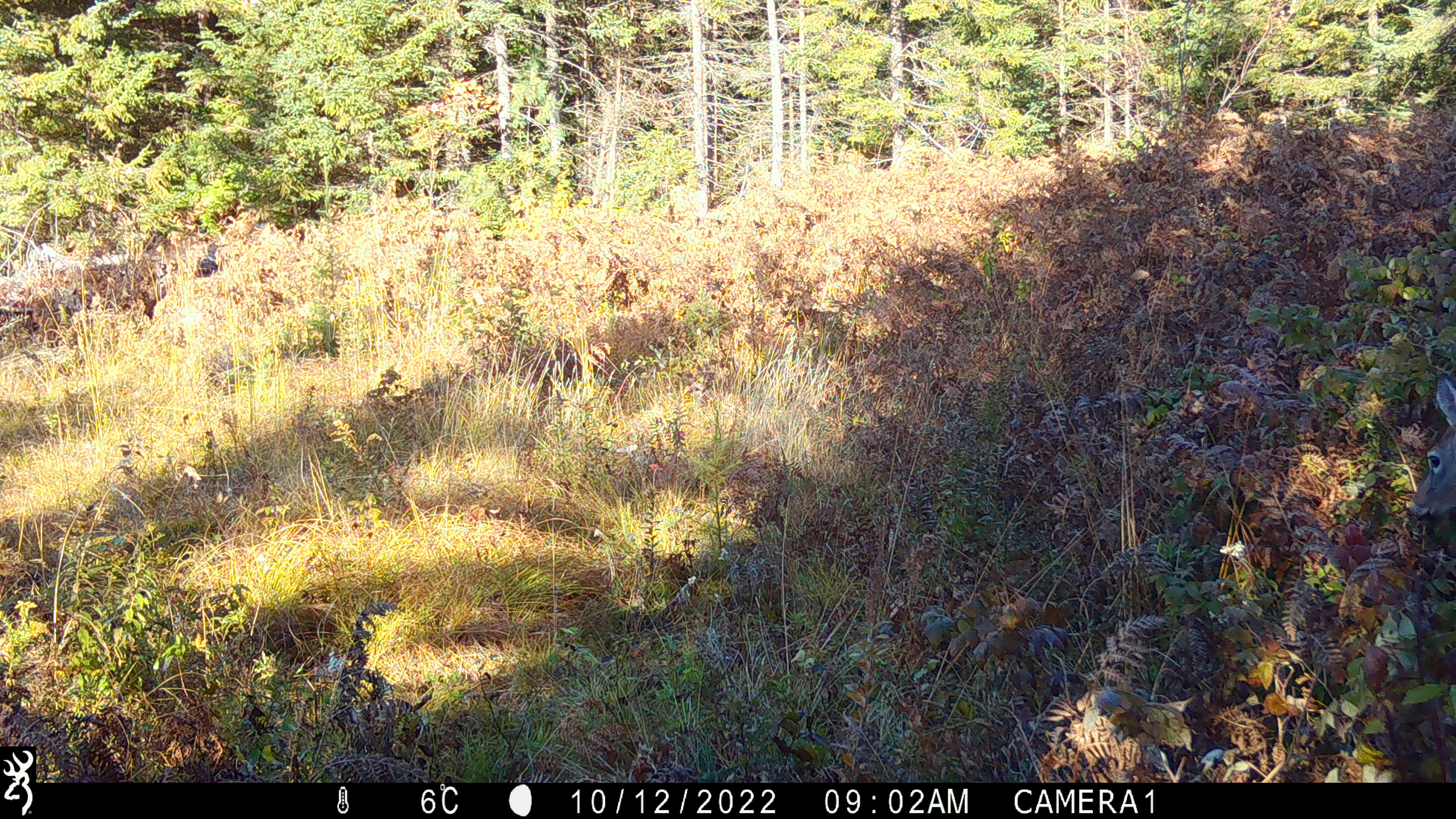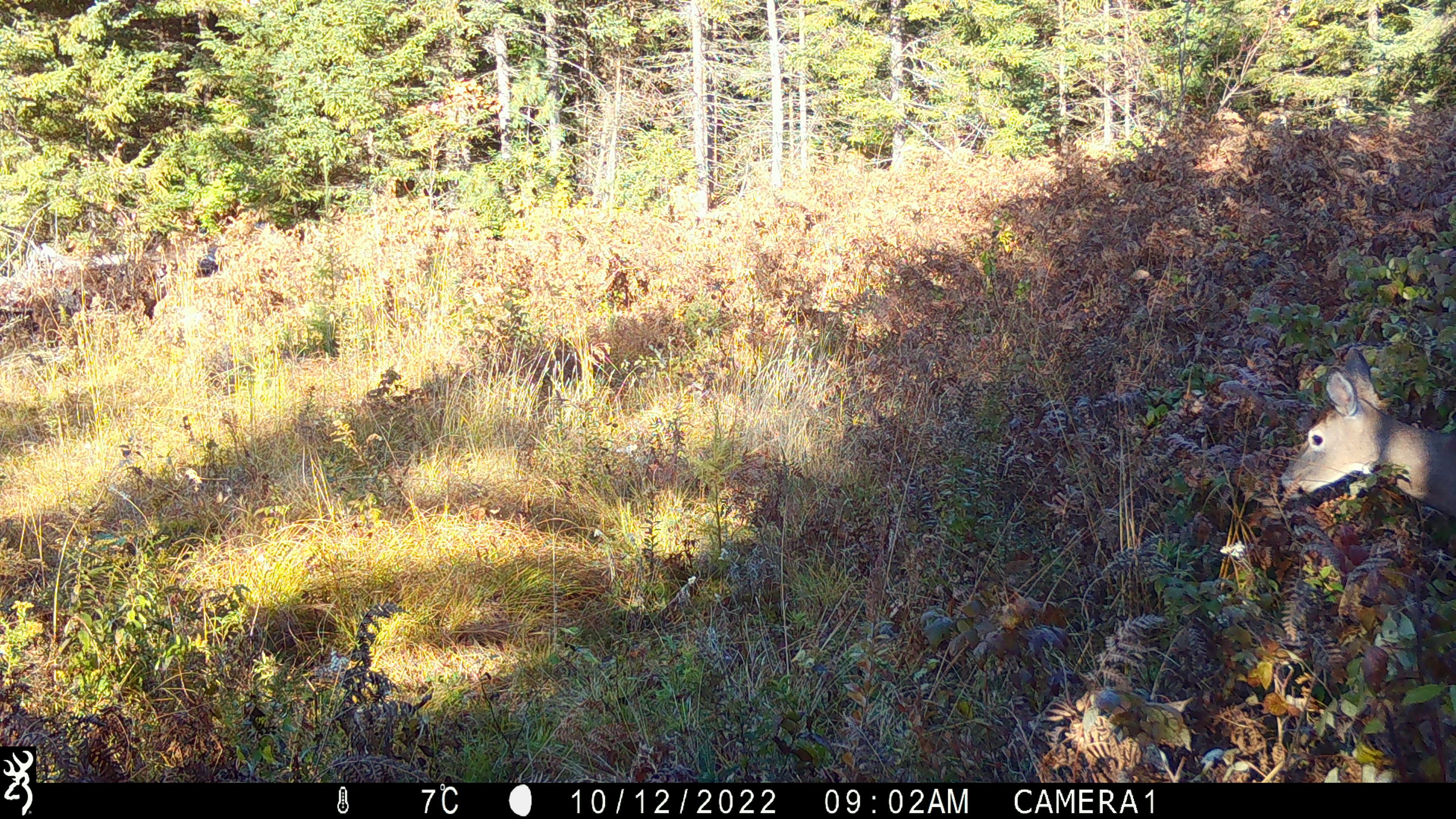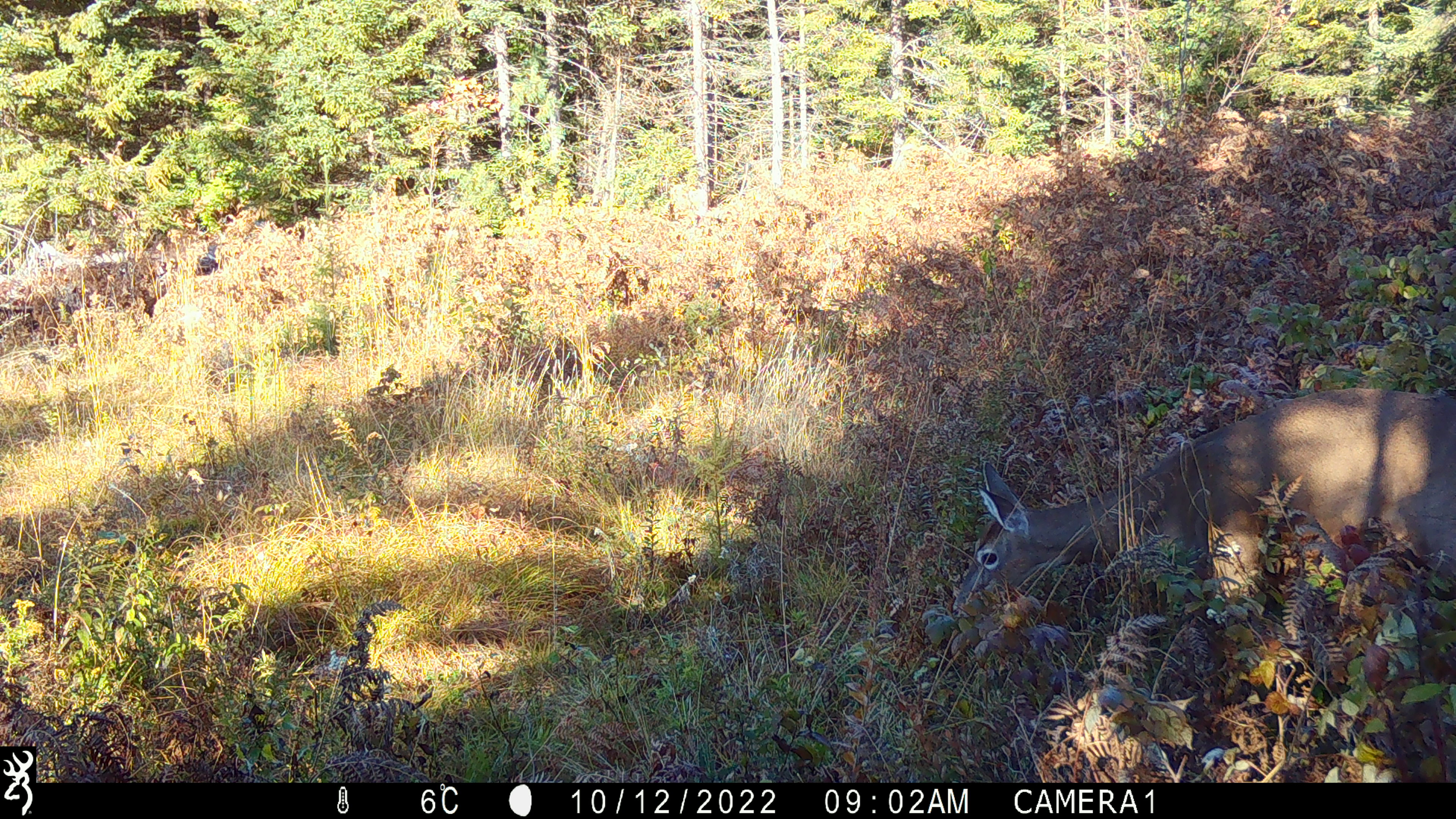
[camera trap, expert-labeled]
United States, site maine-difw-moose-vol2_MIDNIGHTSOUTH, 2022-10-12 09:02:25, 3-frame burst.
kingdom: Animalia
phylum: Chordata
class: Mammalia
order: Artiodactyla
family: Cervidae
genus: Odocoileus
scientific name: Odocoileus virginianus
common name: white-tailed deer